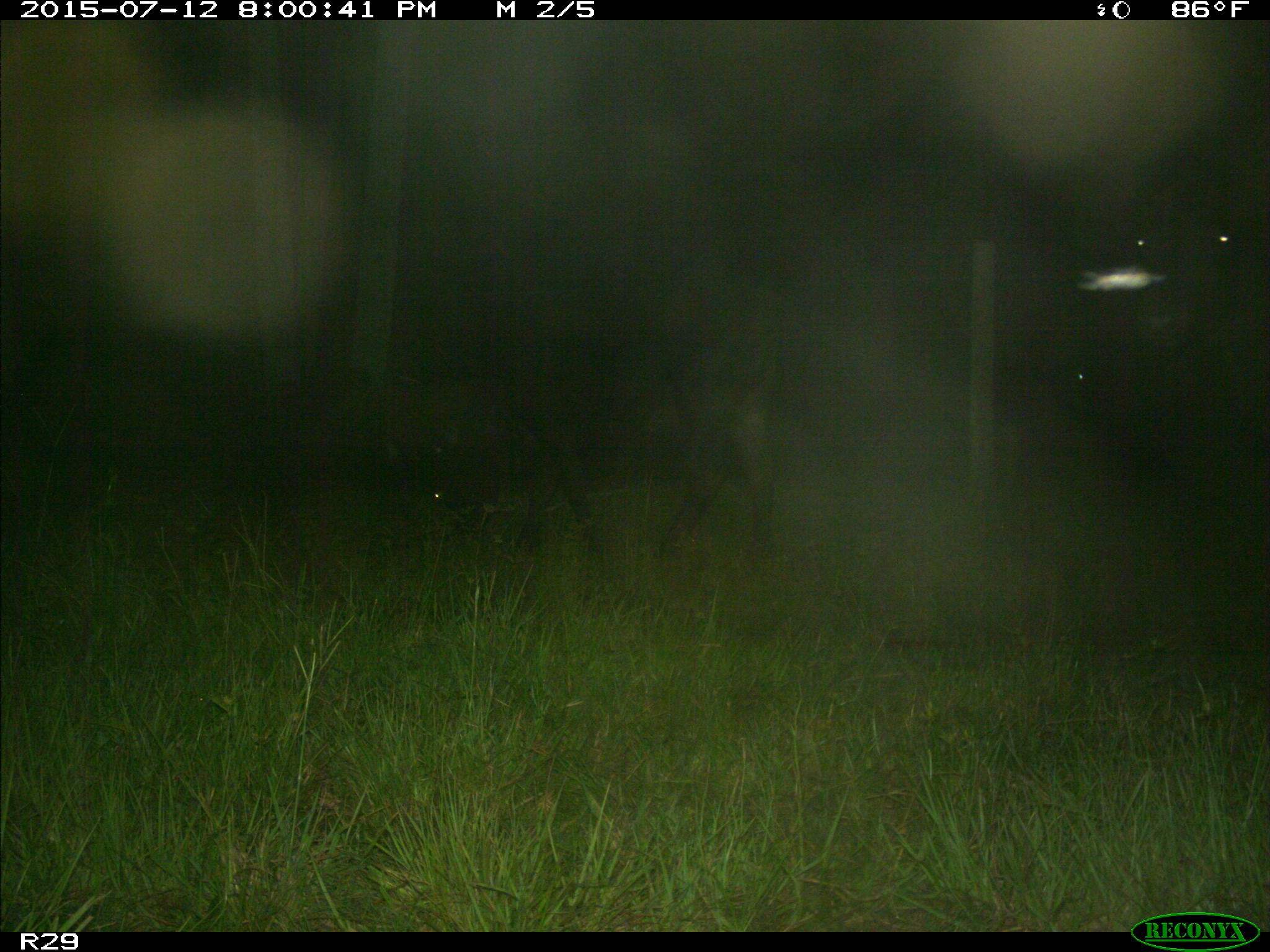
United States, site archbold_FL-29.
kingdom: Animalia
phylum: Chordata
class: Mammalia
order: Artiodactyla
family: Bovidae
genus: Bos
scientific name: Bos taurus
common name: domestic cow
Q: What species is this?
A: Bos taurus (domestic cow).